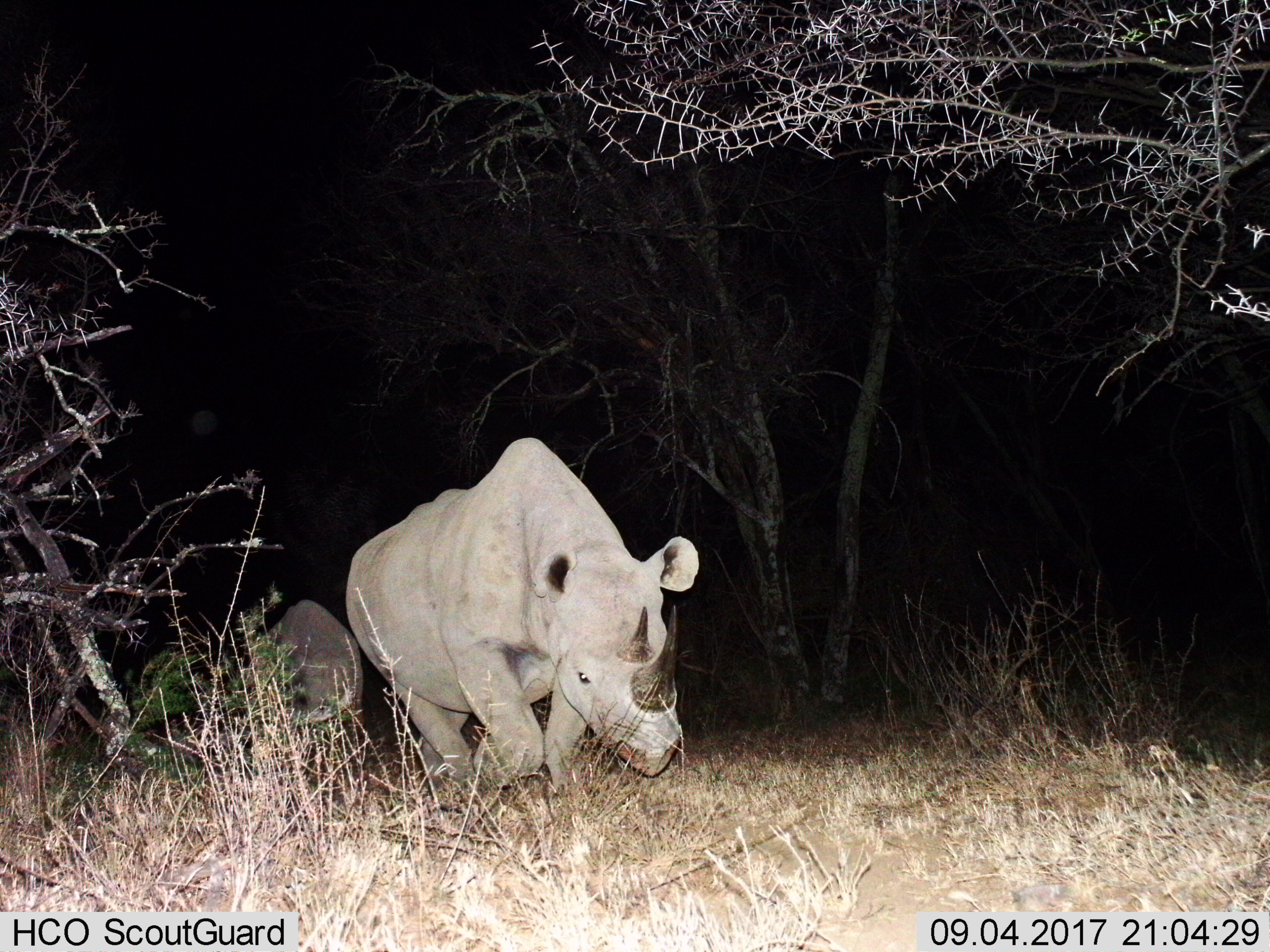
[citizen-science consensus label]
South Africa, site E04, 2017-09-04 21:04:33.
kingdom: Animalia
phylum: Chordata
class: Mammalia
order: Perissodactyla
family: Rhinocerotidae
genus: Diceros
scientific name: Diceros bicornis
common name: black rhinoceros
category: rhinocerosblack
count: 2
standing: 11%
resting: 0%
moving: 100%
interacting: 11%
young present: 44%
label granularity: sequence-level